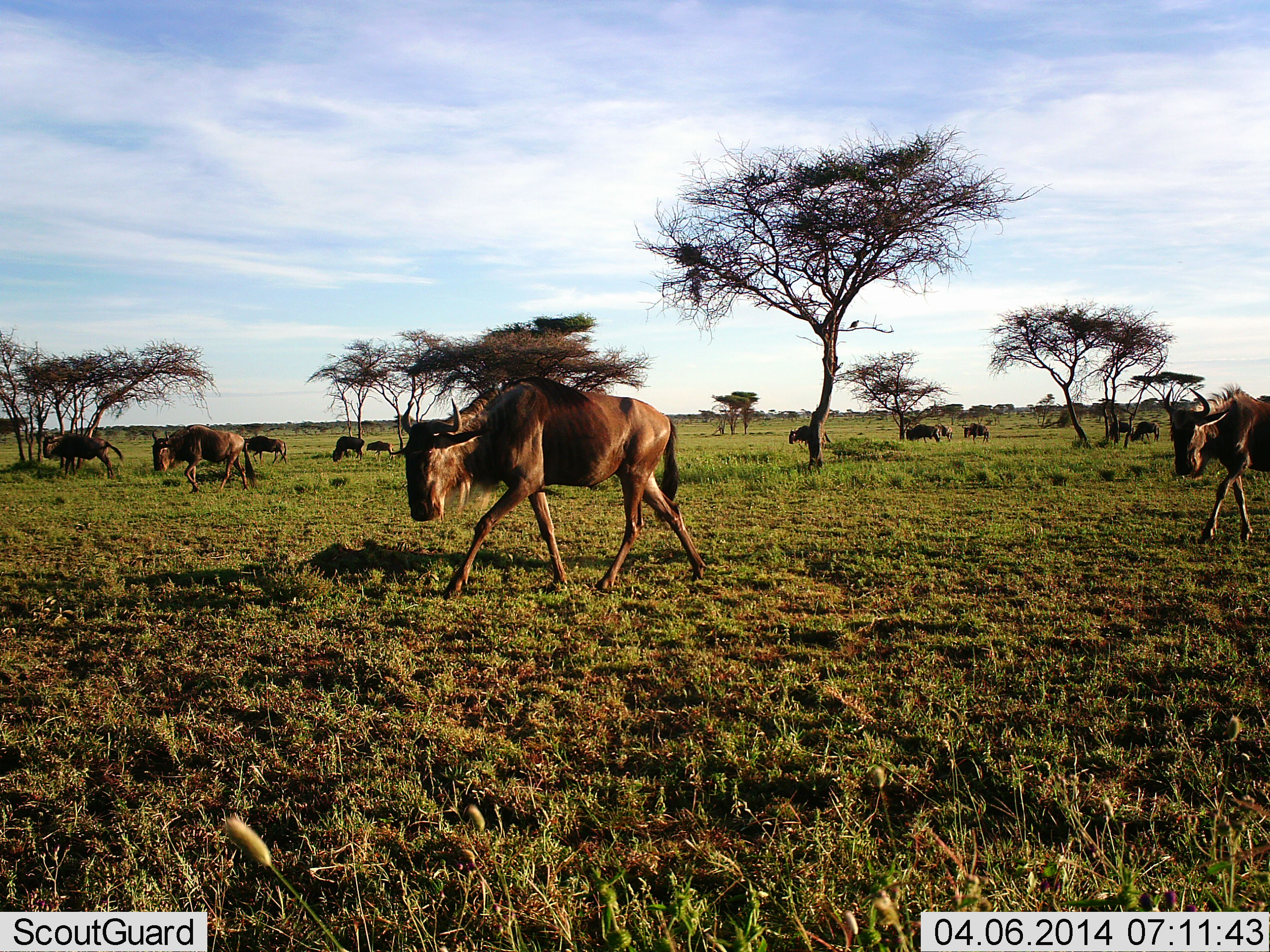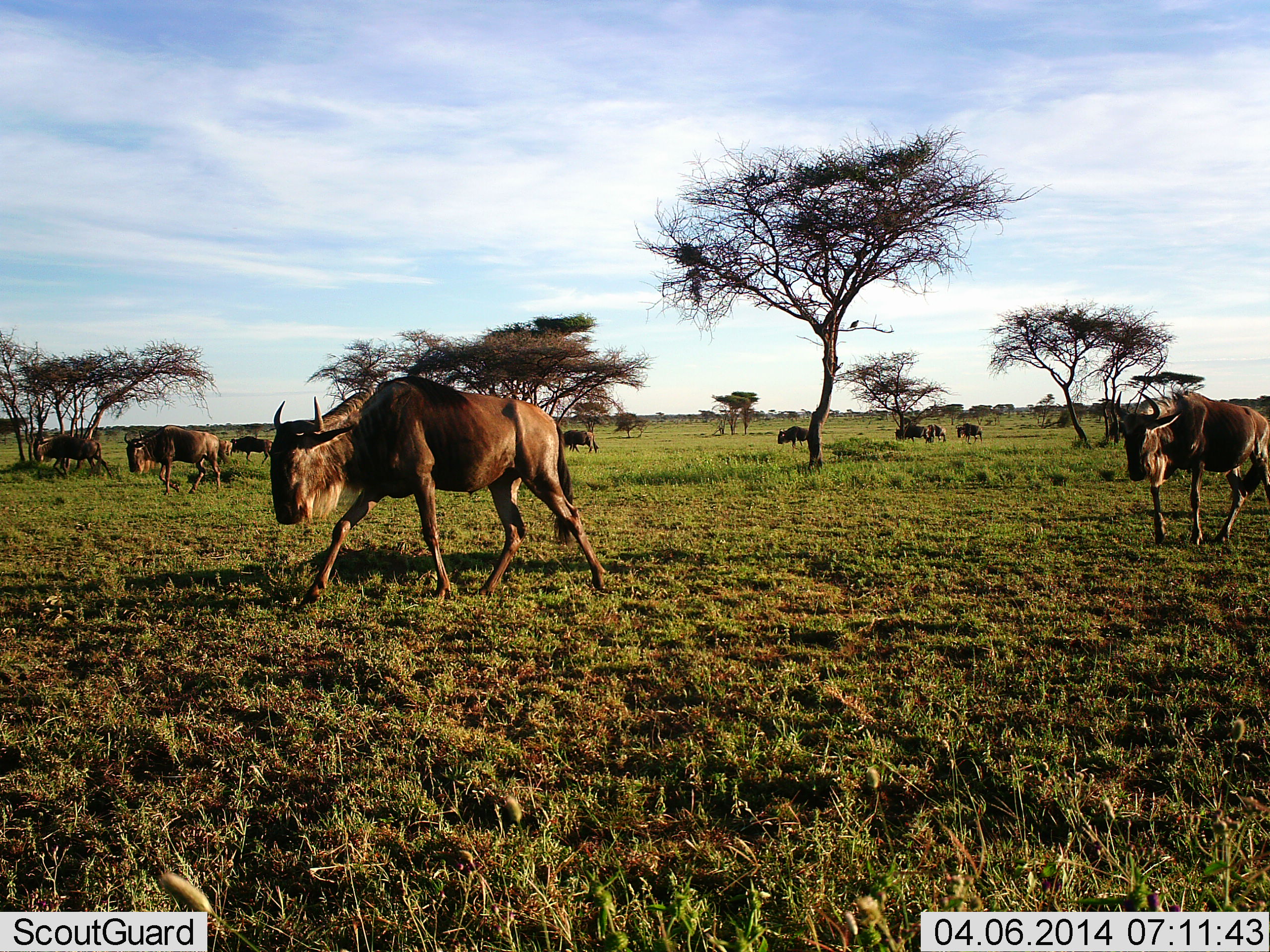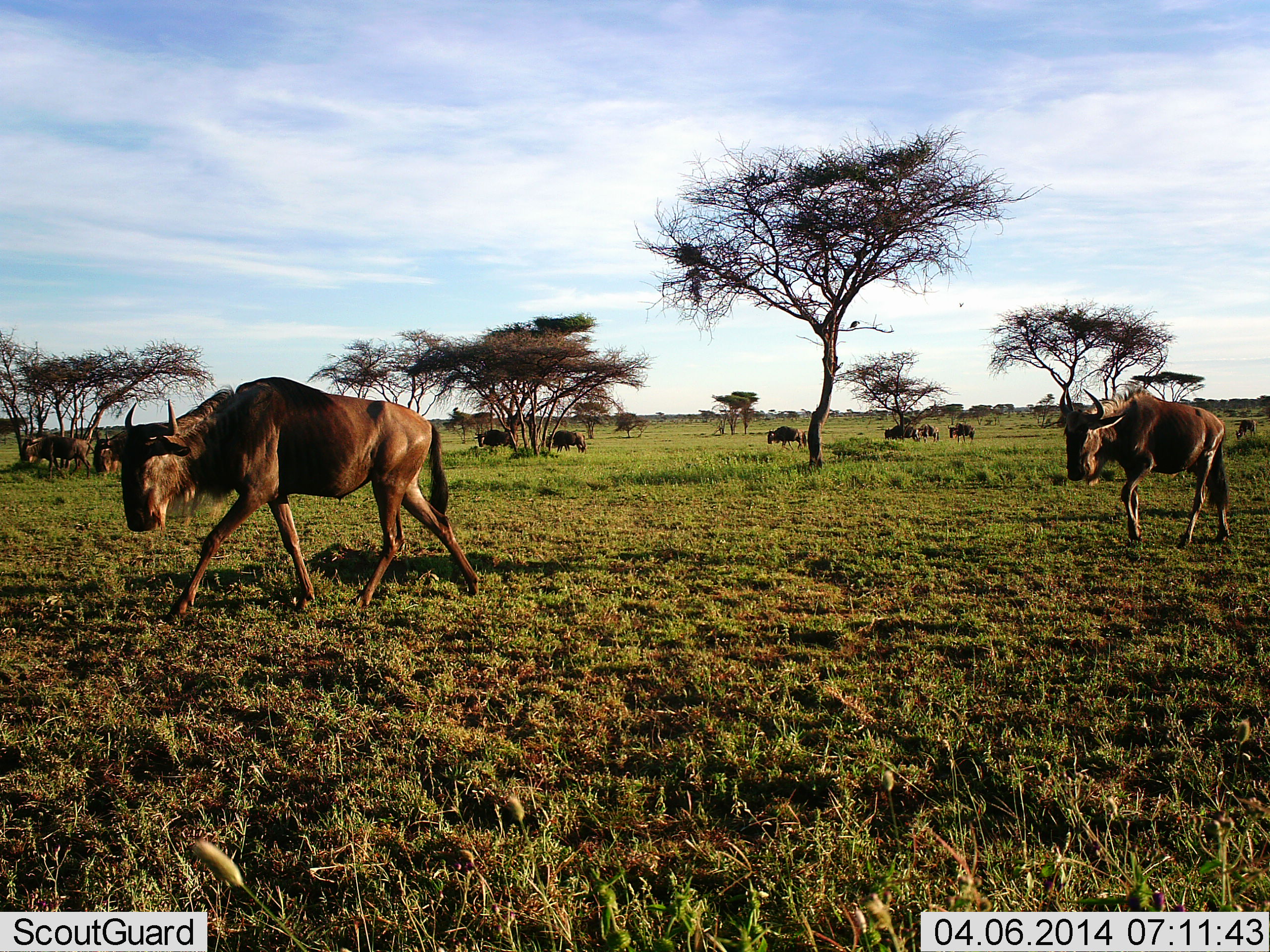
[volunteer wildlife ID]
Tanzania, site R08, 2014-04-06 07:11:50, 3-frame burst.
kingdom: Animalia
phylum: Chordata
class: Mammalia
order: Artiodactyla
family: Bovidae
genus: Connochaetes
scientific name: Connochaetes taurinus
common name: blue wildebeest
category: wildebeest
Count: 11-50.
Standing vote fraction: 0%.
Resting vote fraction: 0%.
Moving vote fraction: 100%.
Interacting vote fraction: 9%.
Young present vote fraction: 0%.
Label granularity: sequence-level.